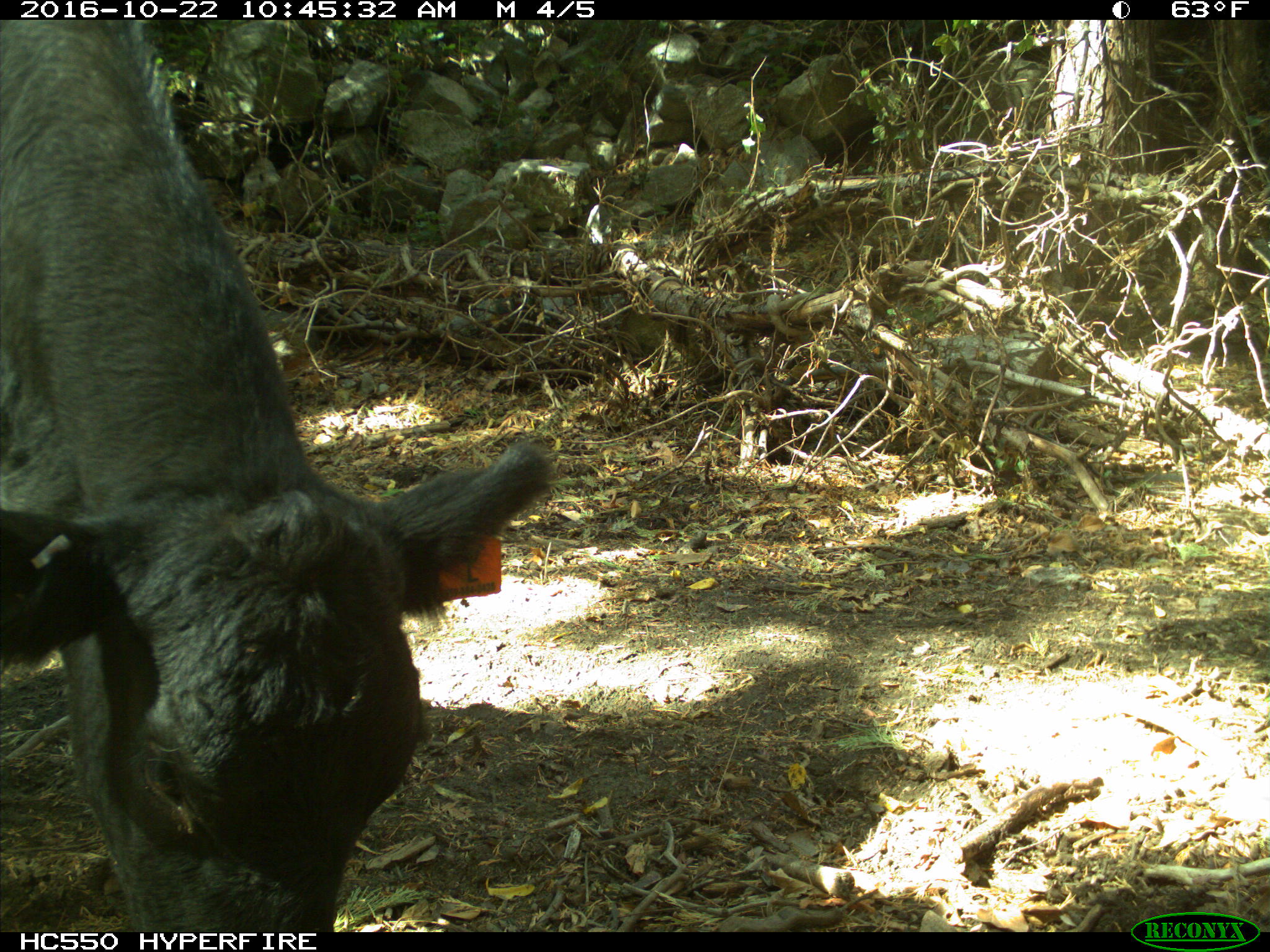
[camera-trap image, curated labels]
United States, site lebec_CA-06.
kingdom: Animalia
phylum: Chordata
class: Mammalia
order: Artiodactyla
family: Bovidae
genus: Bos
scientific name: Bos taurus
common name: domestic cow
Bos taurus (domestic cow).